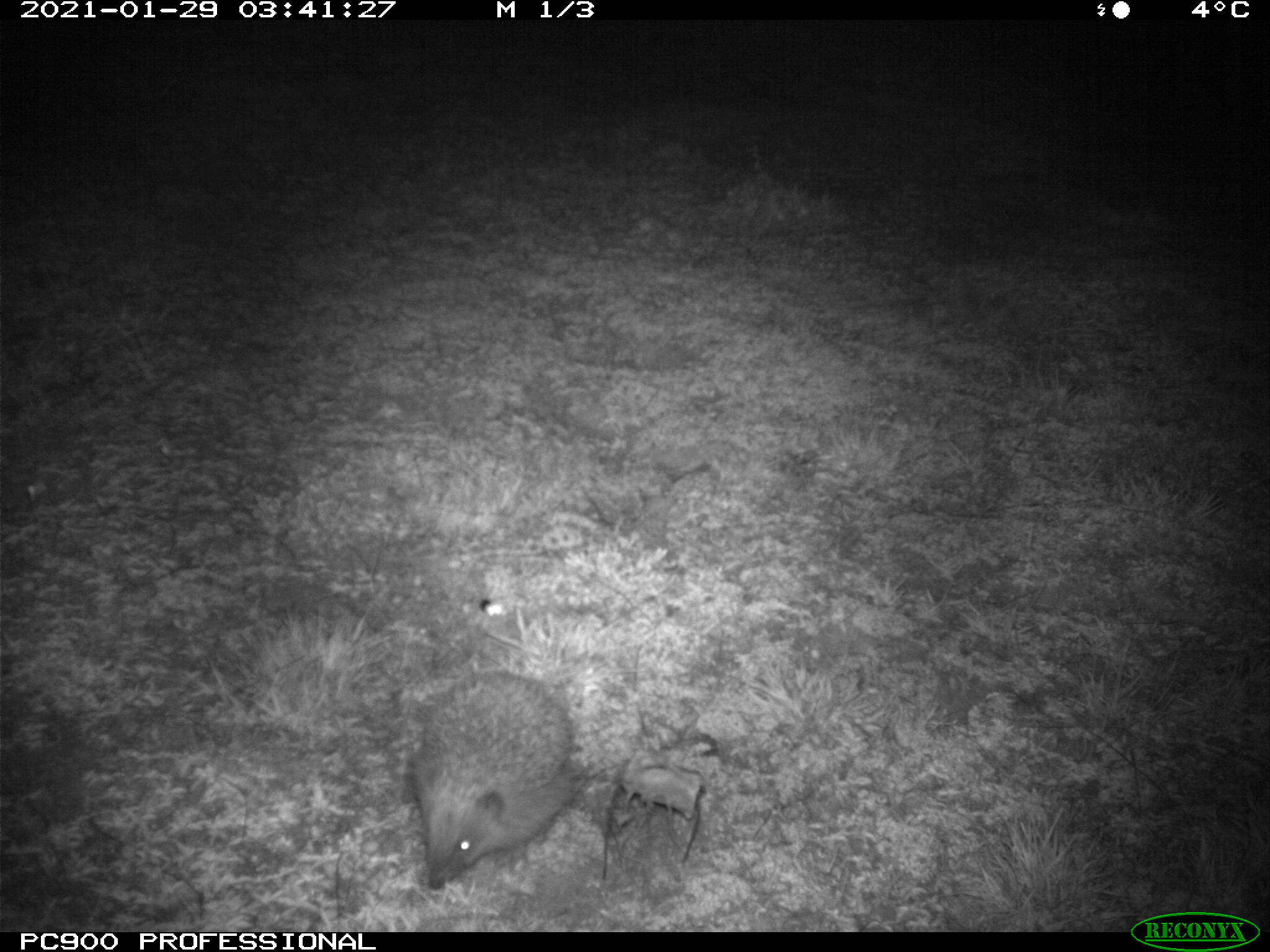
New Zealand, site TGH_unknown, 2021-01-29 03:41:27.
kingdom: Animalia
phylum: Chordata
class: Mammalia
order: Eulipotyphla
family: Erinaceidae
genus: Erinaceus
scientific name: Erinaceus europaeus europaeus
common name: european hedgehog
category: hedgehog